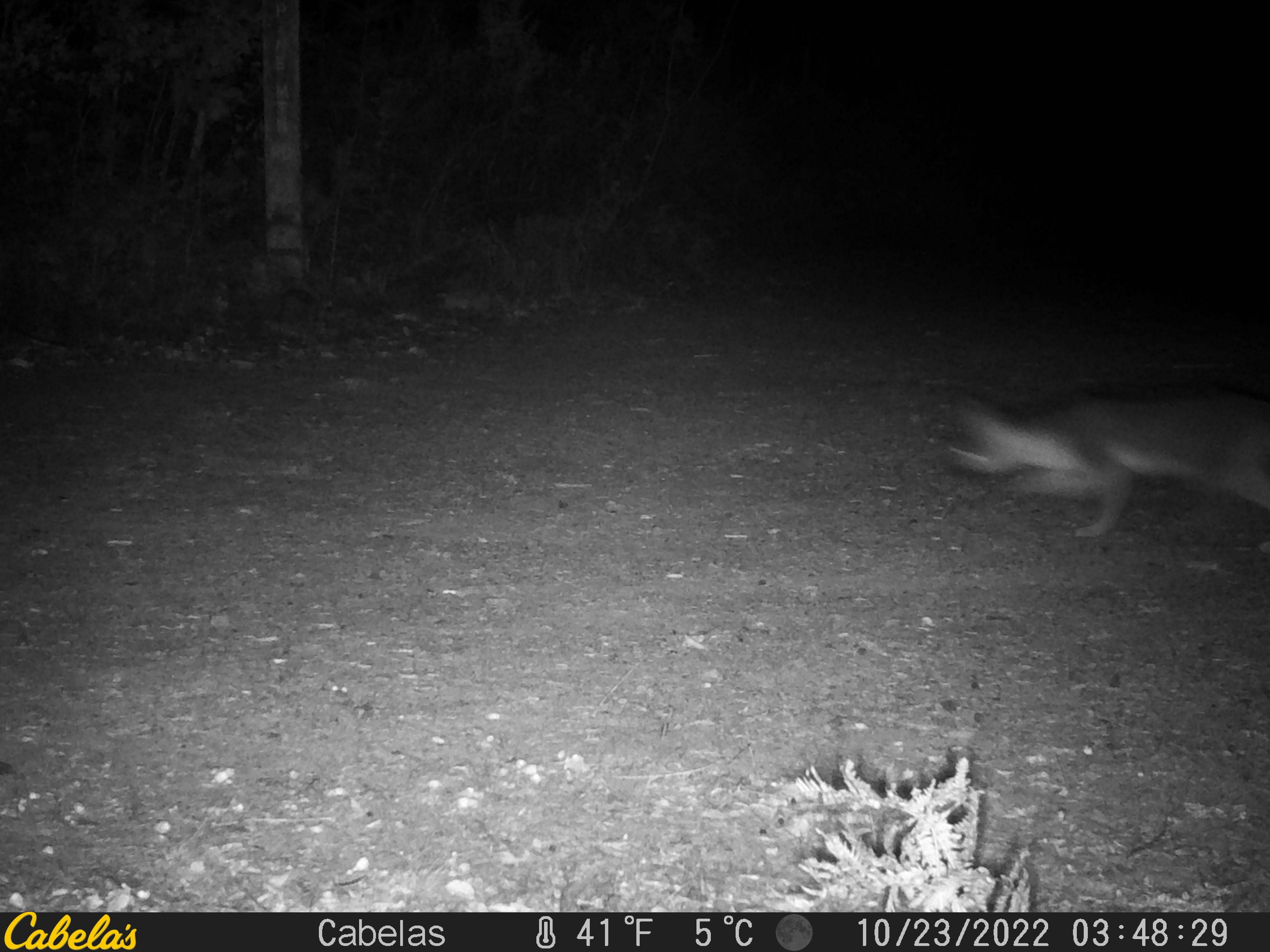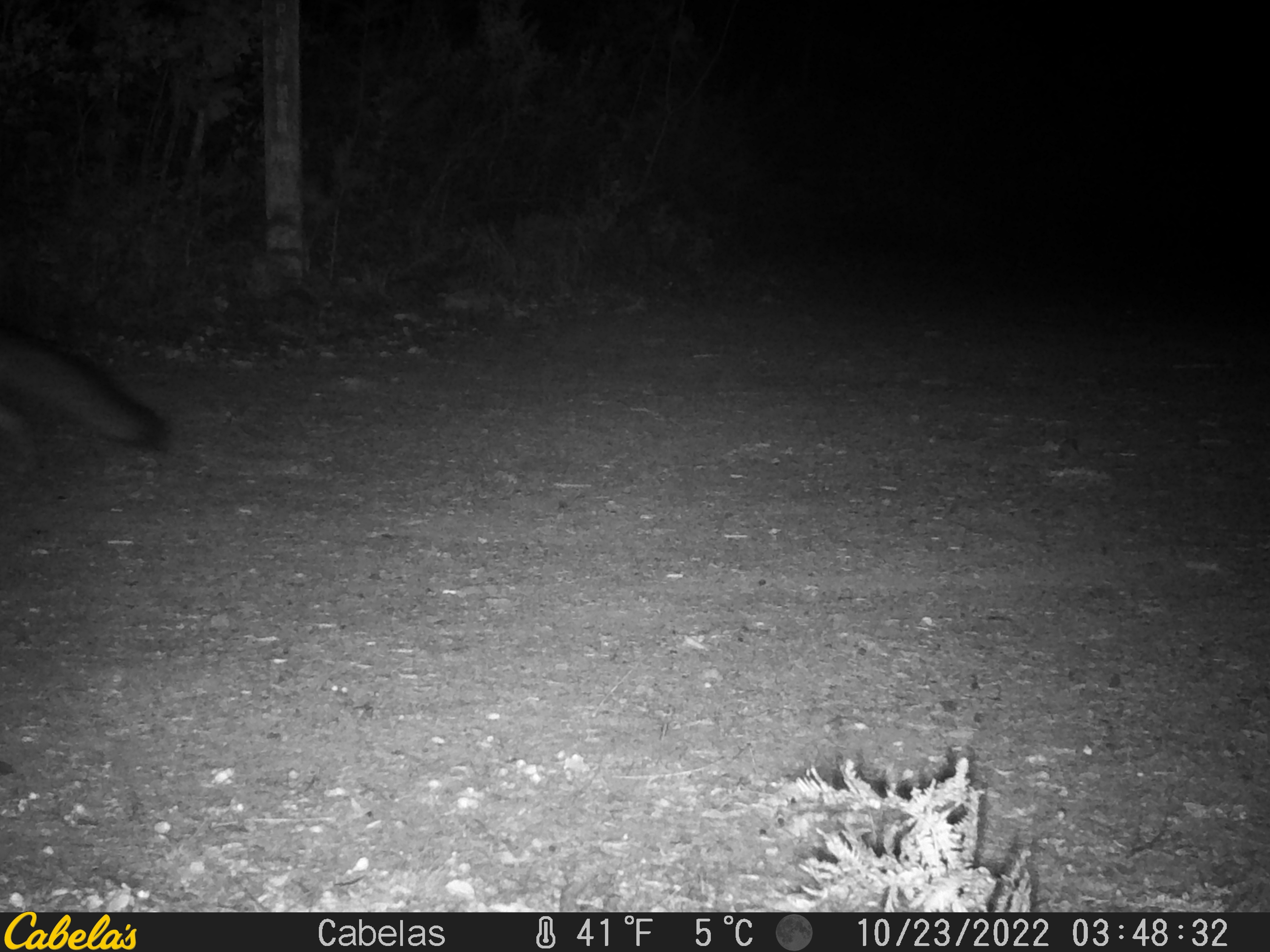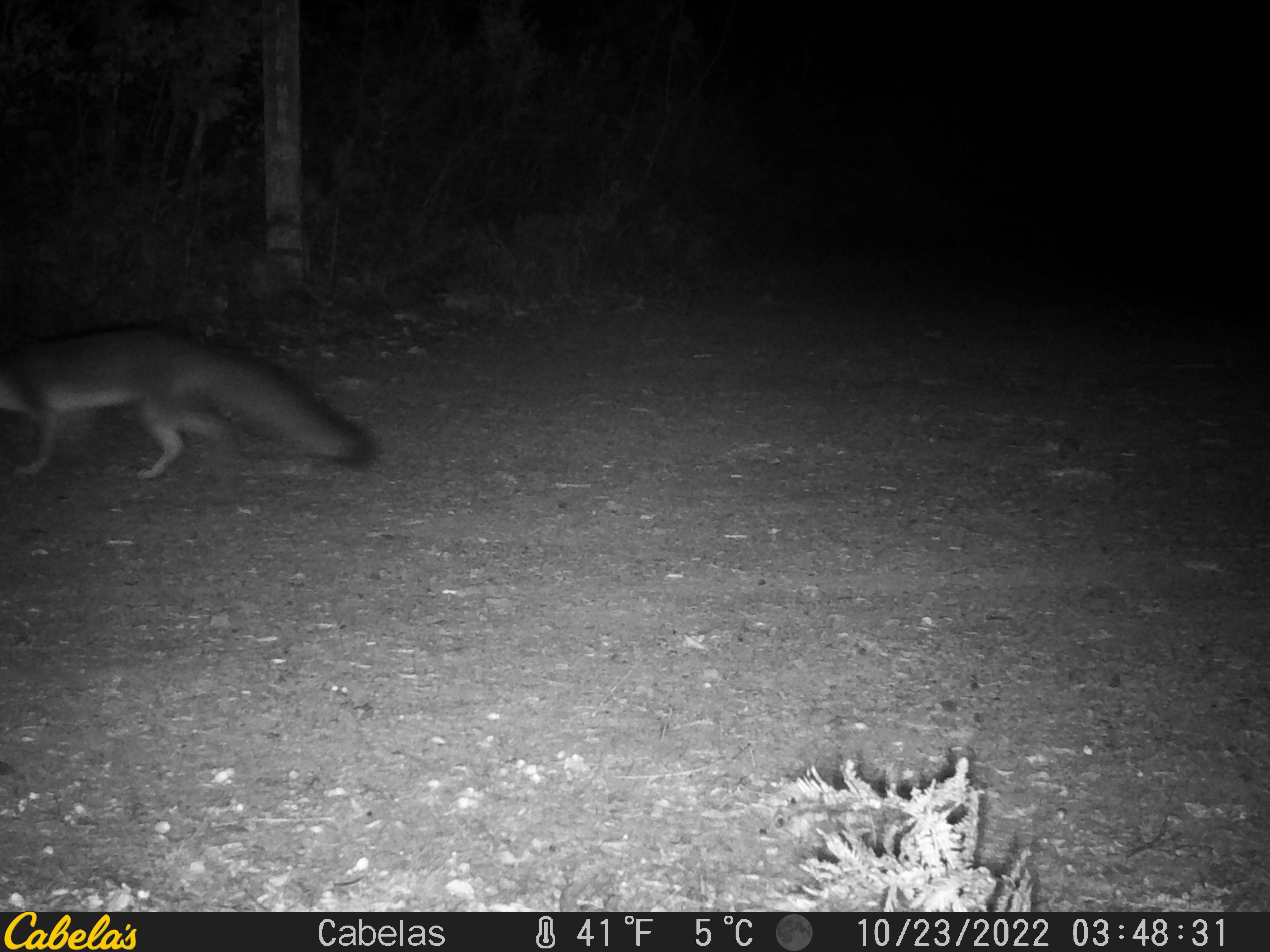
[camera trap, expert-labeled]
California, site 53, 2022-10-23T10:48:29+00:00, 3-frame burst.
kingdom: Animalia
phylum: Chordata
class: Mammalia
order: Carnivora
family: Canidae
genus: Urocyon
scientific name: Urocyon cinereoargenteus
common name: gray fox